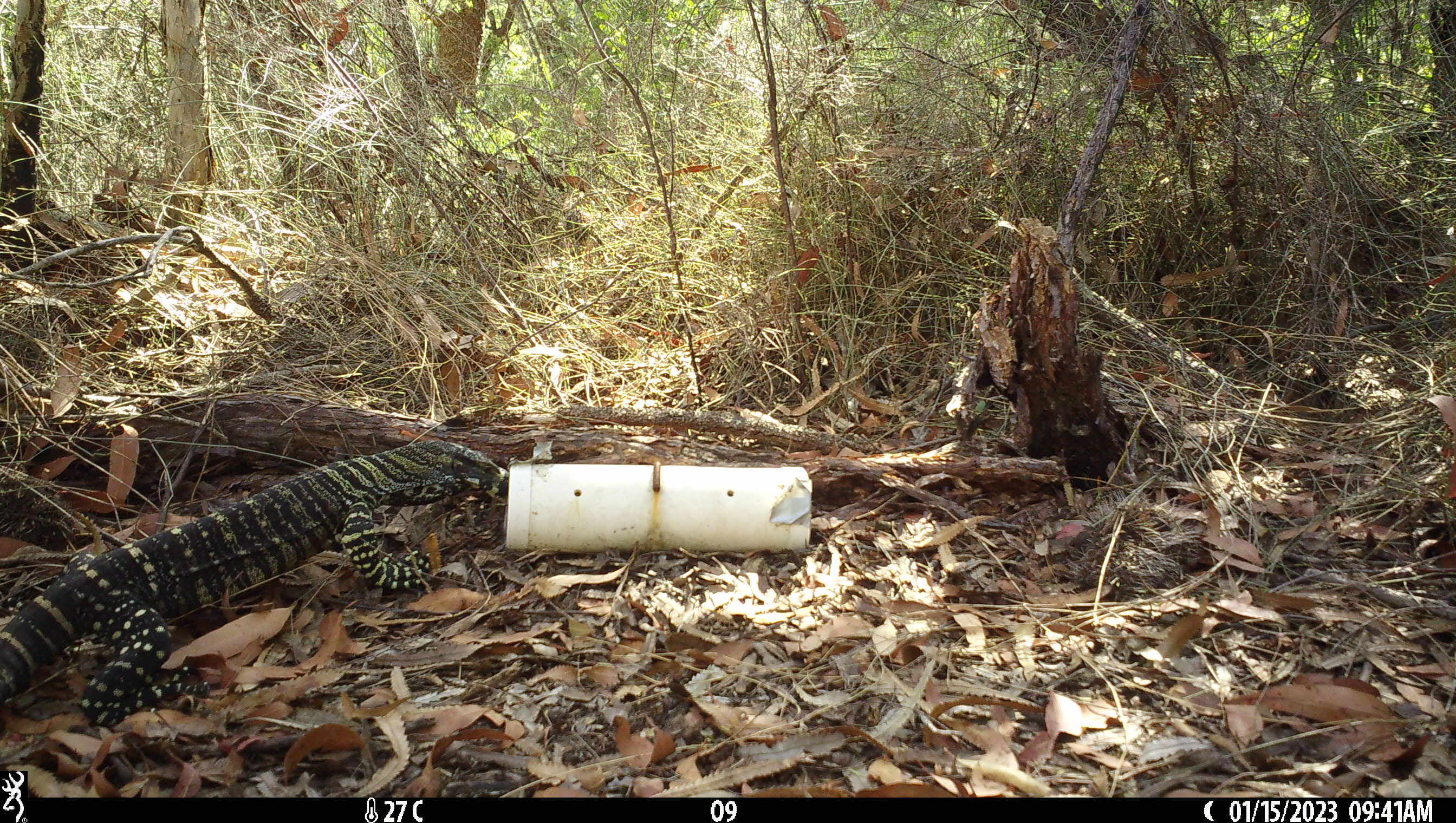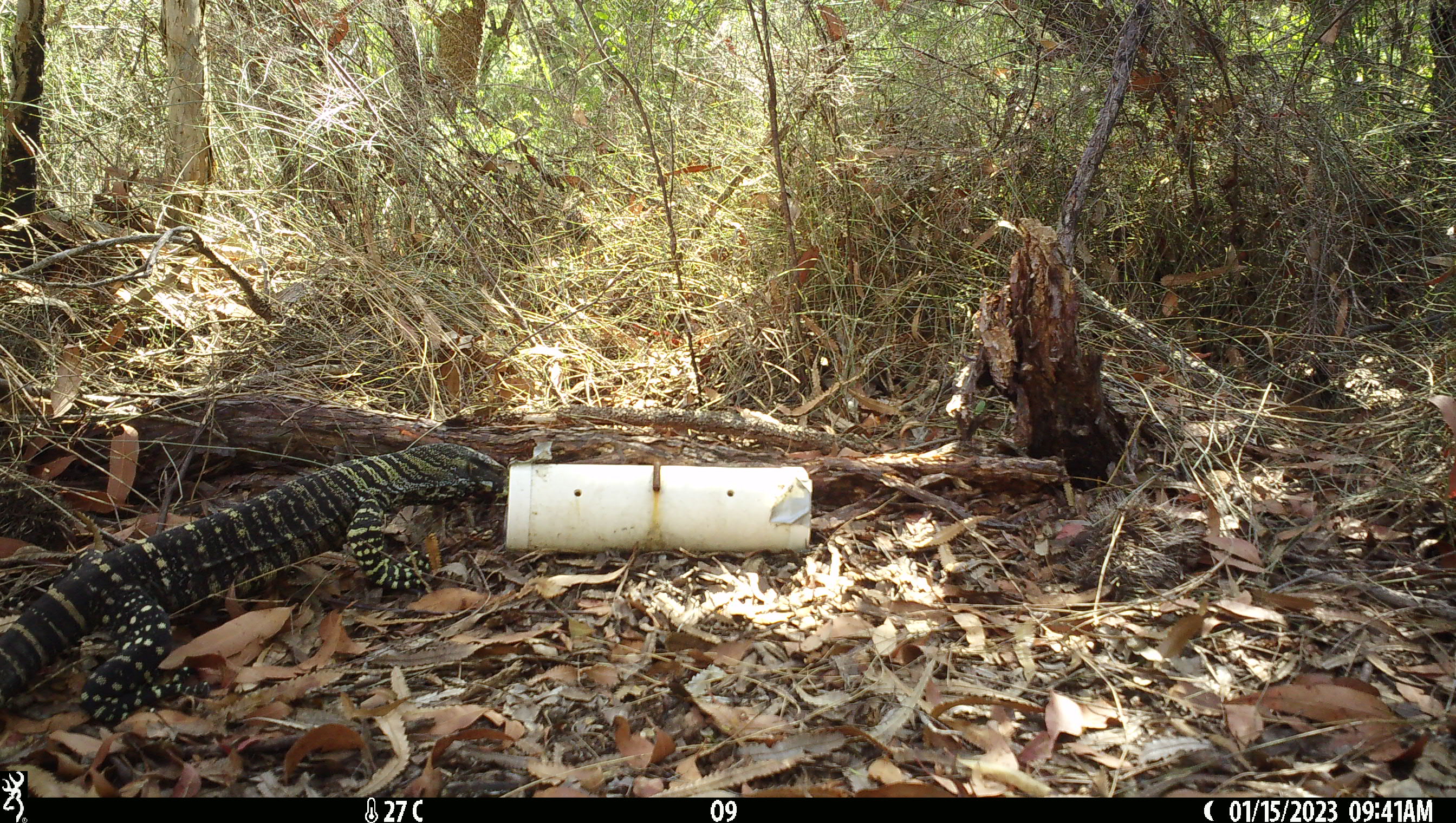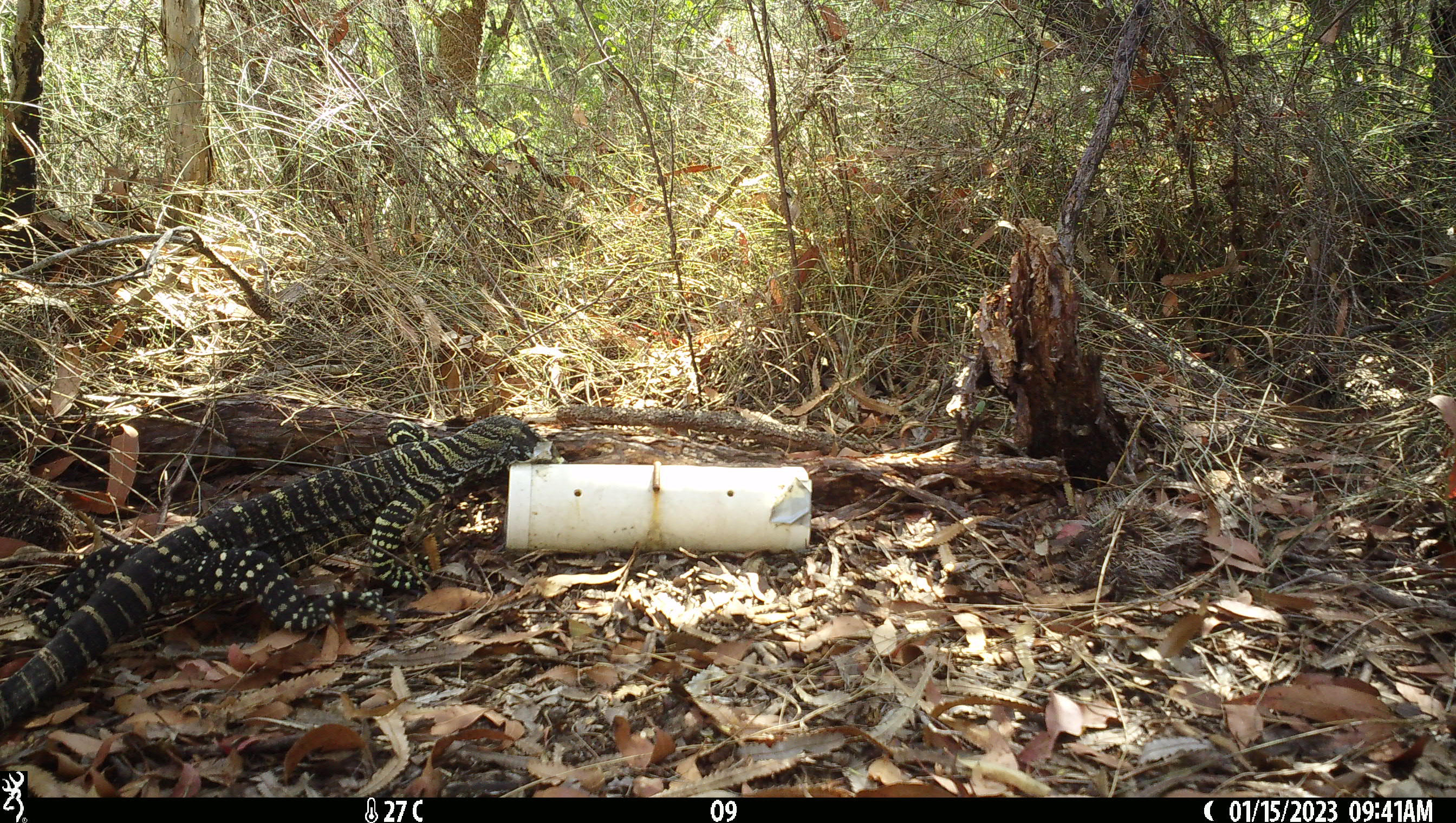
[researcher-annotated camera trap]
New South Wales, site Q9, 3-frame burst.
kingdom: Animalia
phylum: Chordata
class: Reptilia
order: Squamata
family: Varanidae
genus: Varanus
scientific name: Varanus varius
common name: lace monitor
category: goanna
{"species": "goanna (lace monitor) (Varanus varius)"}